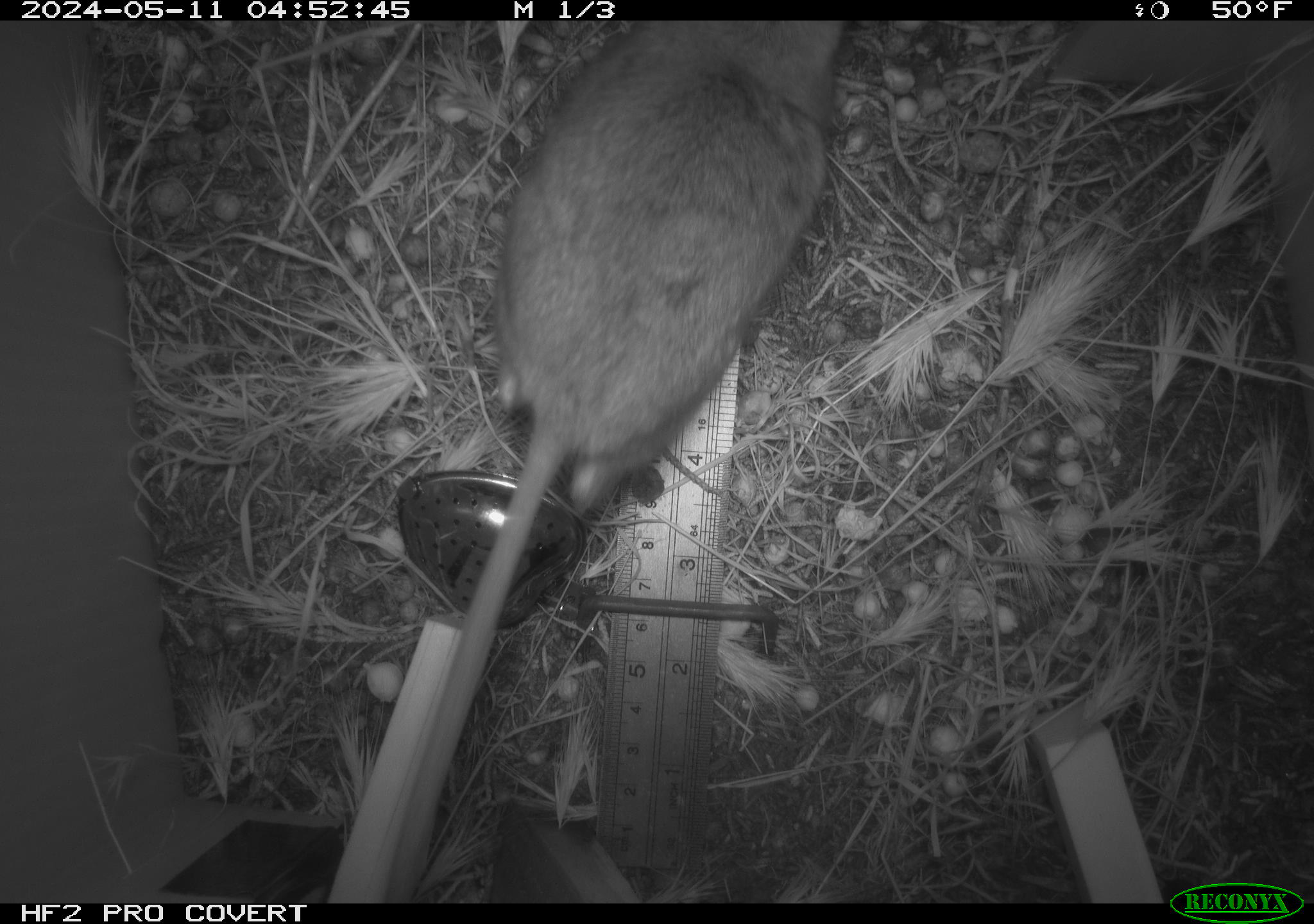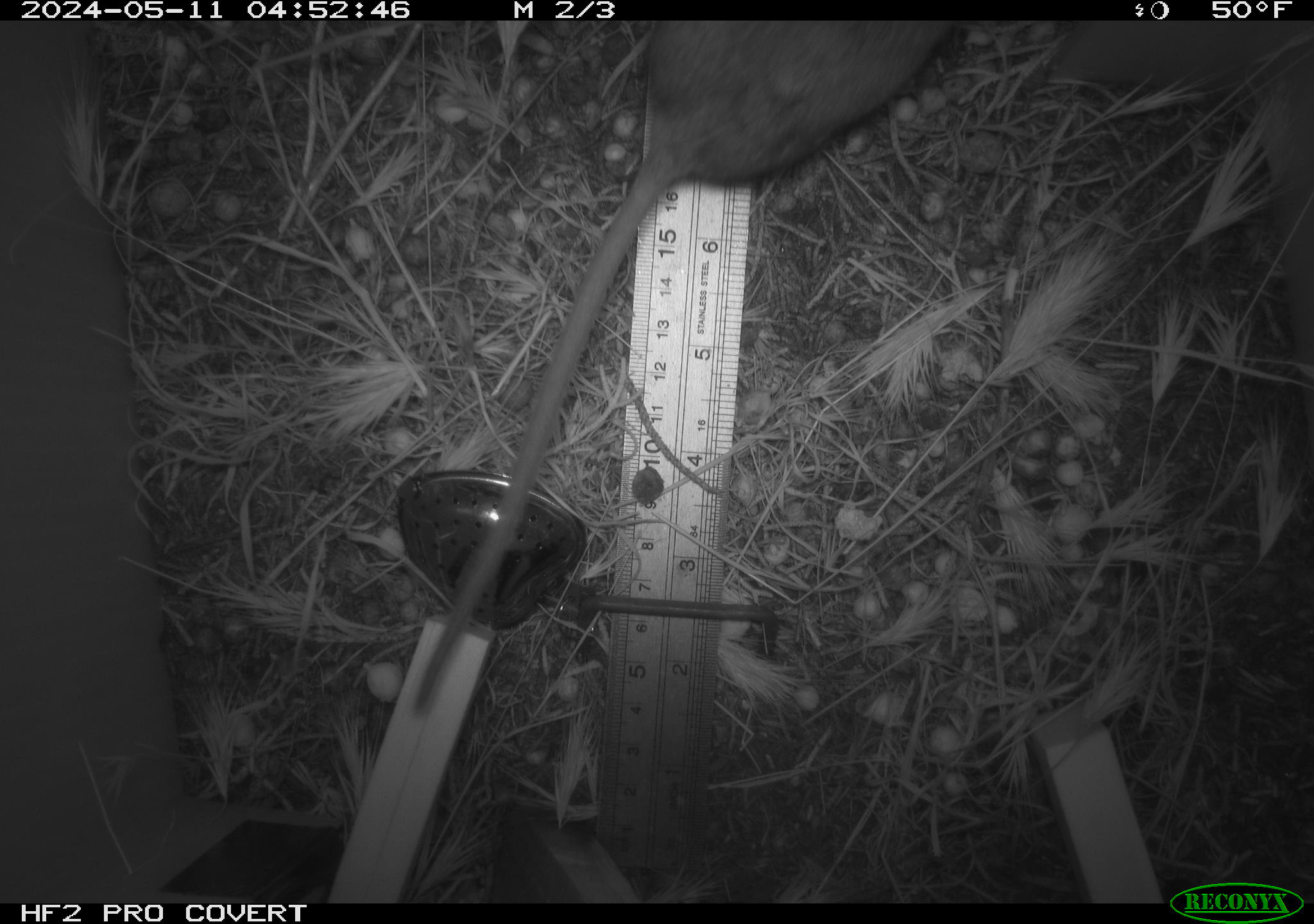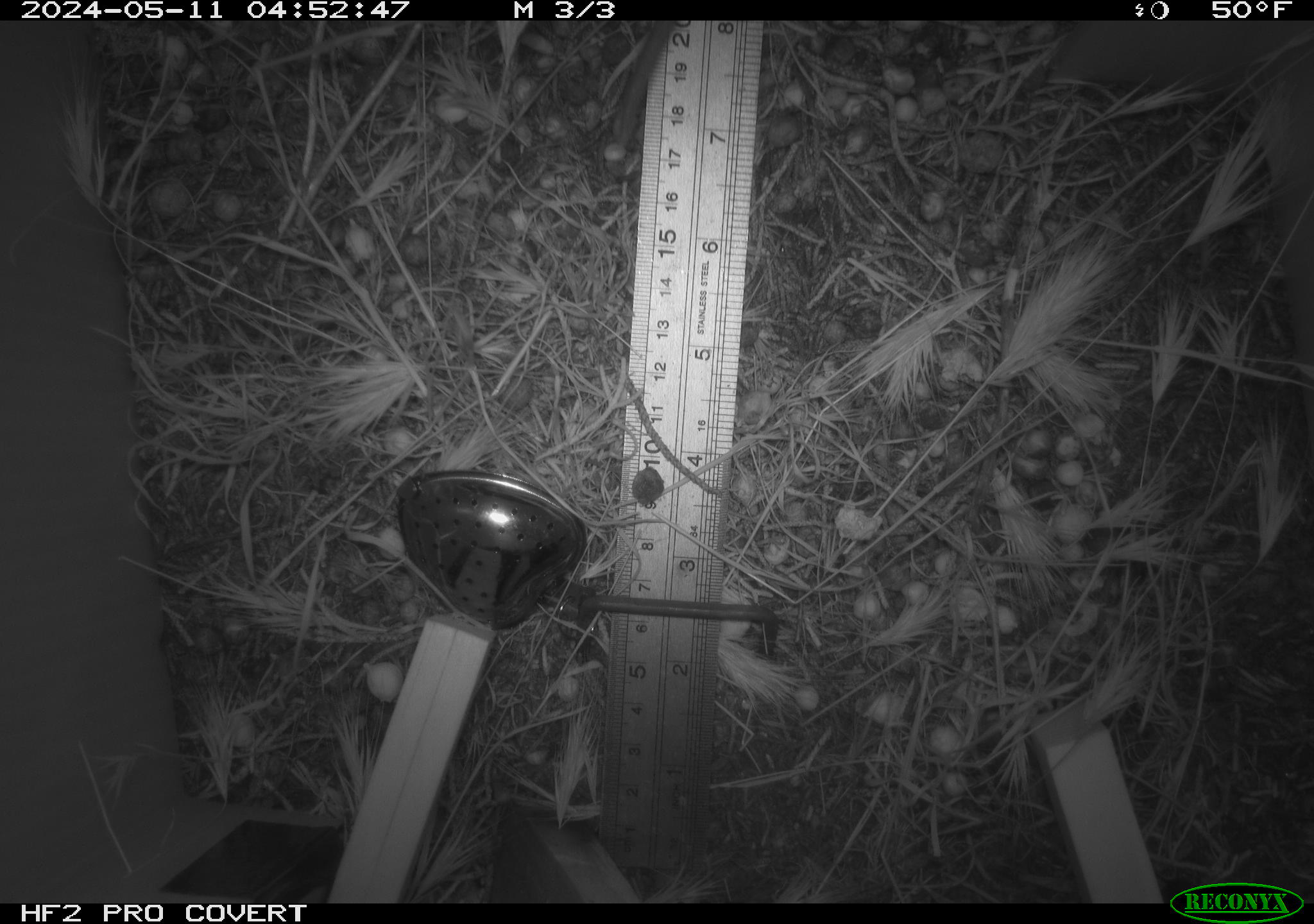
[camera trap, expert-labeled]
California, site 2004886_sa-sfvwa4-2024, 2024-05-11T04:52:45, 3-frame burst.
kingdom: Animalia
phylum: Chordata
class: Mammalia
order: Rodentia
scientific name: Rodentia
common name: mouse species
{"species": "mouse species (Rodentia)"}